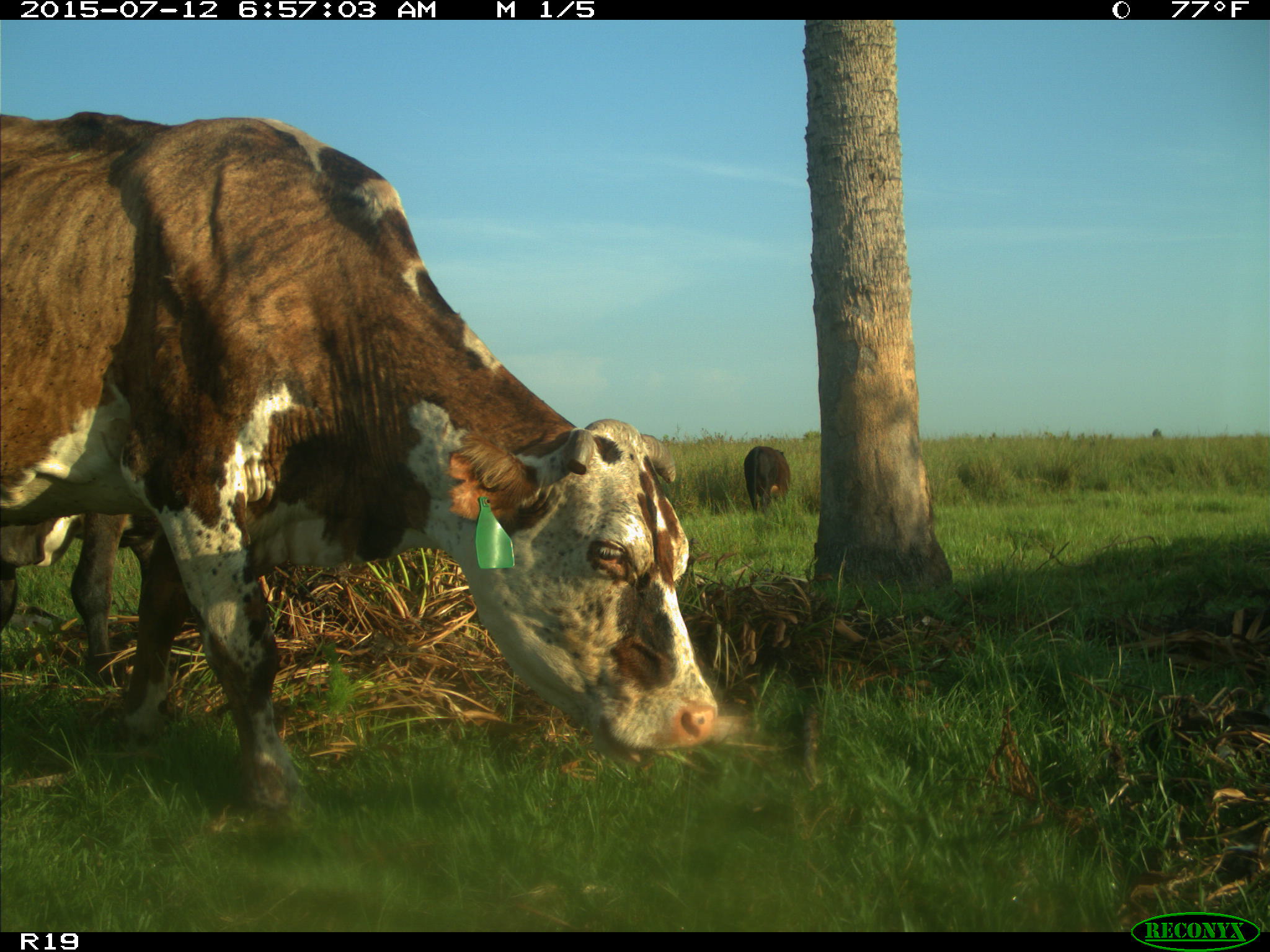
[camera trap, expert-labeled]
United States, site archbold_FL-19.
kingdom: Animalia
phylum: Chordata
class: Mammalia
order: Artiodactyla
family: Bovidae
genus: Bos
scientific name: Bos taurus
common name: domestic cow